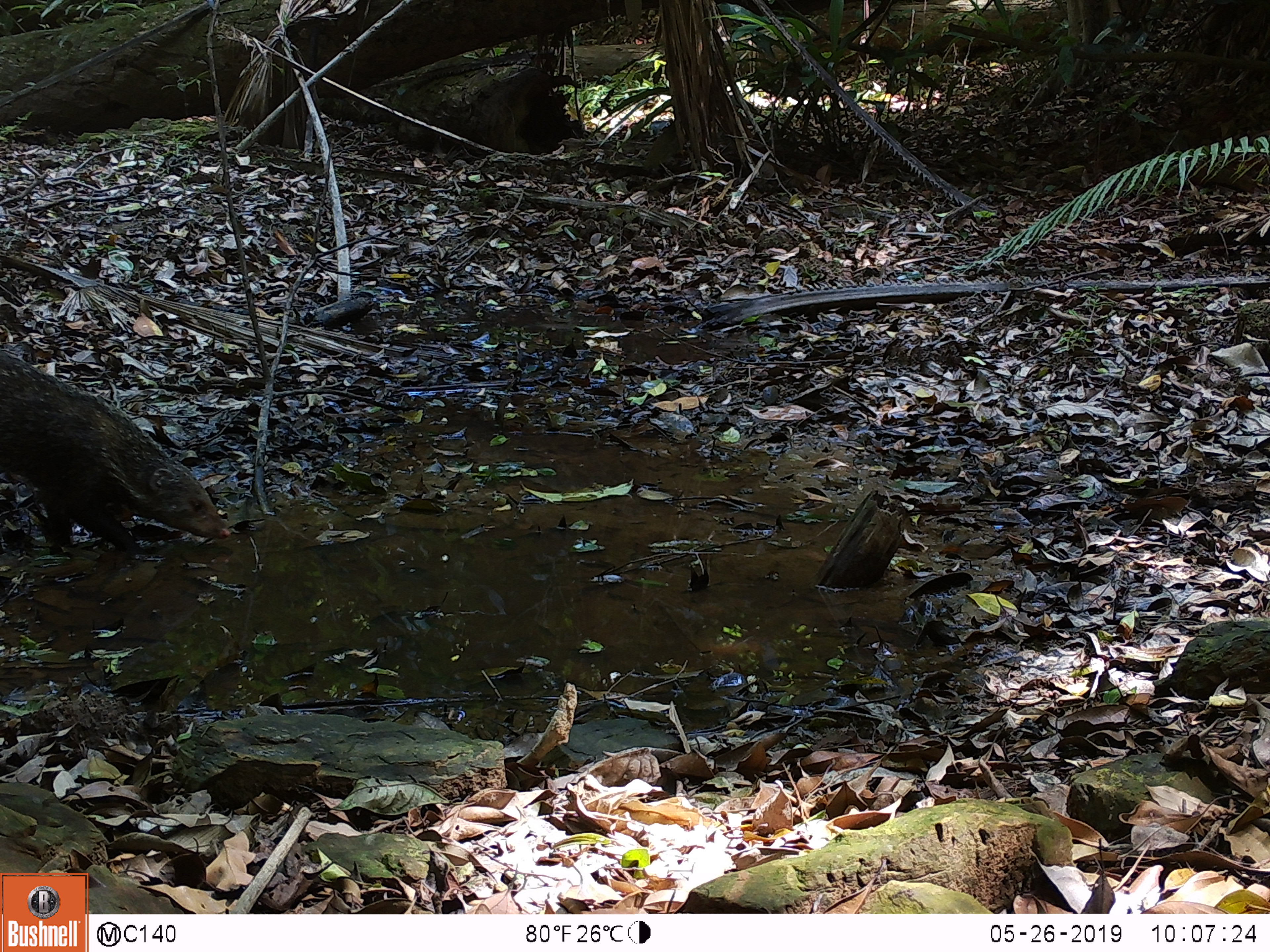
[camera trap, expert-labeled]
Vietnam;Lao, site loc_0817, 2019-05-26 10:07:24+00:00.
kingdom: Animalia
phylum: Chordata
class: Mammalia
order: Carnivora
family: Herpestidae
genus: Urva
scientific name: Urva urva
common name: crab-eating mongoose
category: crab eating mongoose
Crab eating mongoose (crab-eating mongoose) (Urva urva). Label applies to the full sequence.